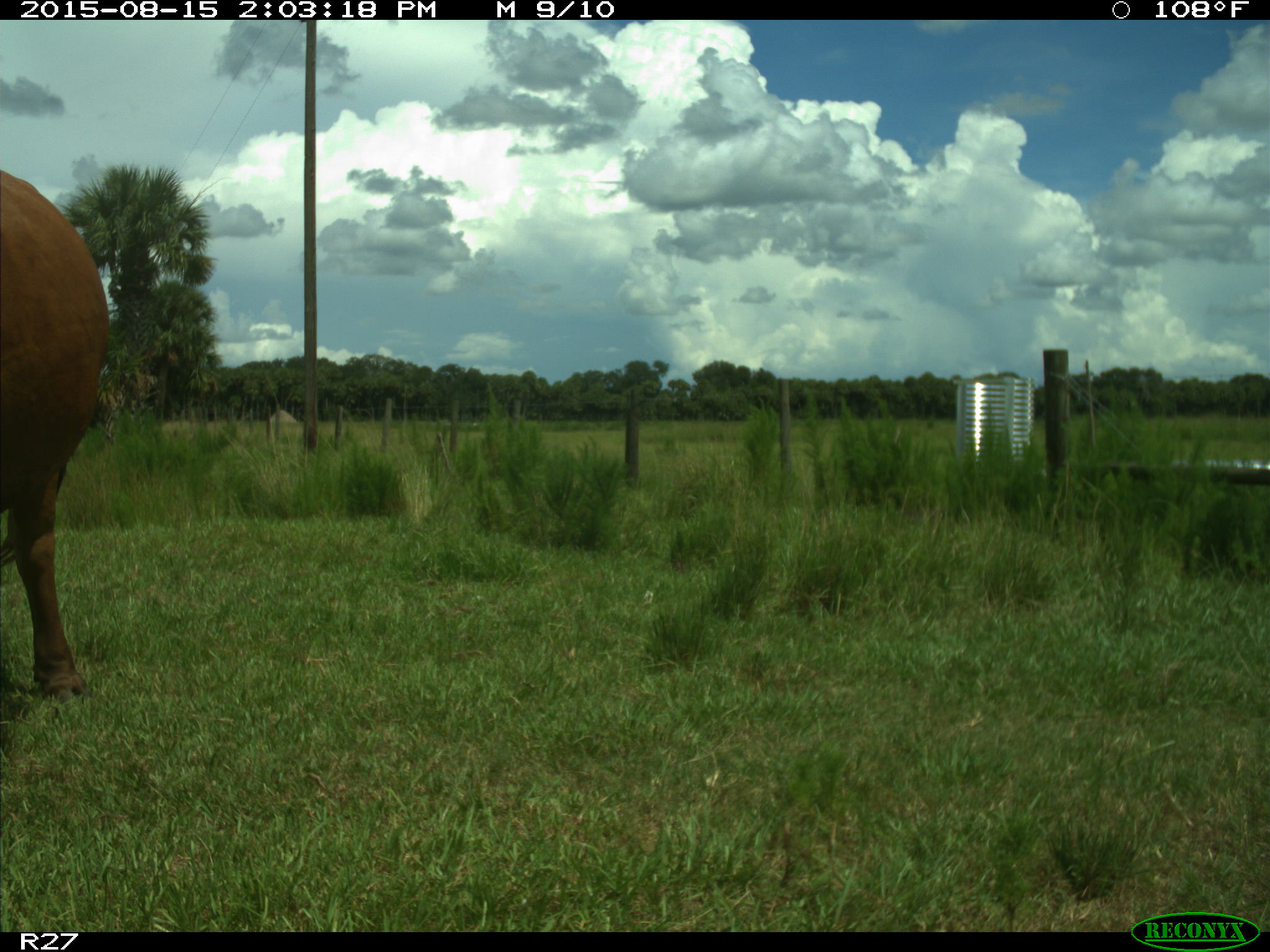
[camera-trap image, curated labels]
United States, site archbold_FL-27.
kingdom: Animalia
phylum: Chordata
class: Mammalia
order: Artiodactyla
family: Bovidae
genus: Bos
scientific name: Bos taurus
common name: domestic cow